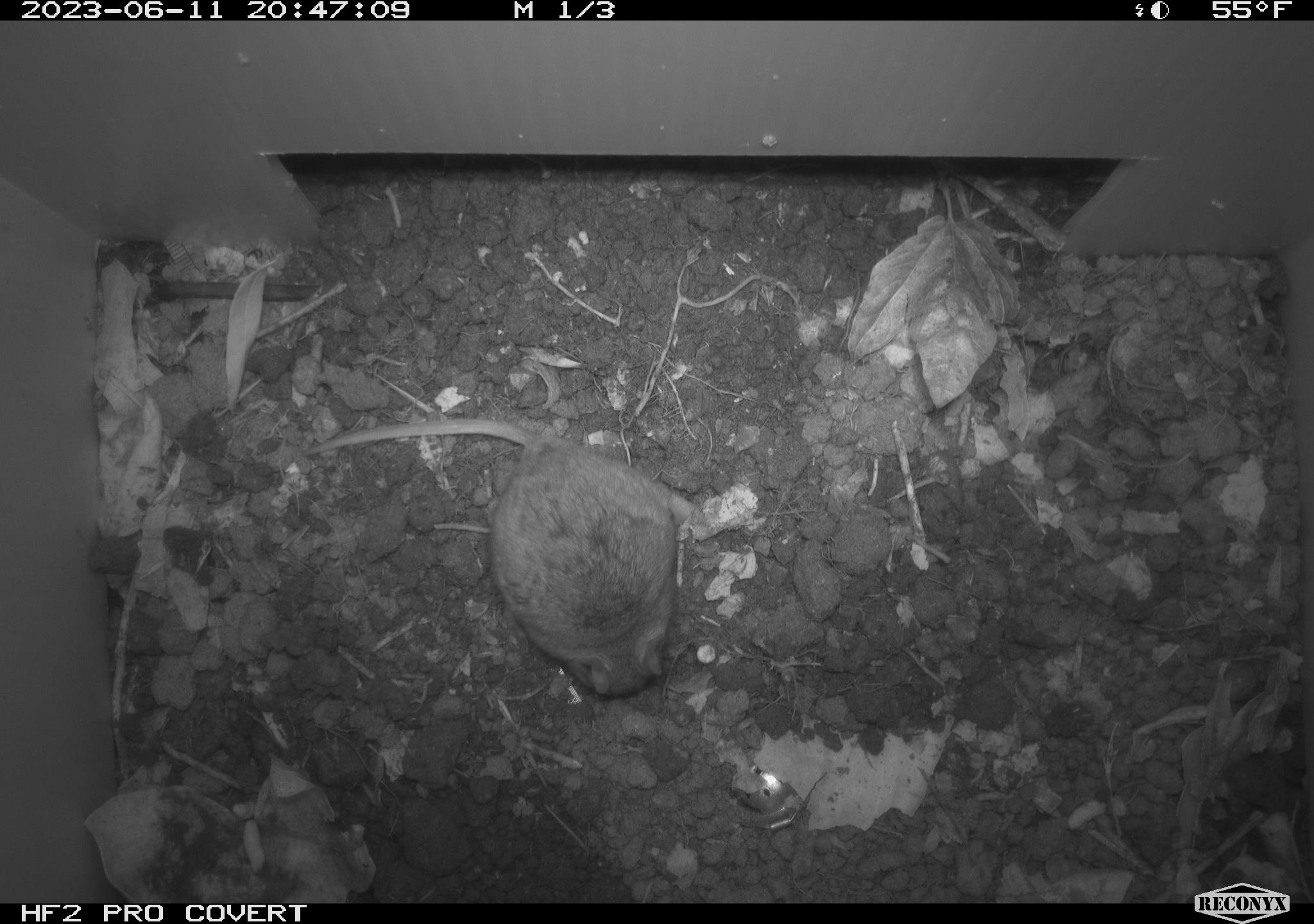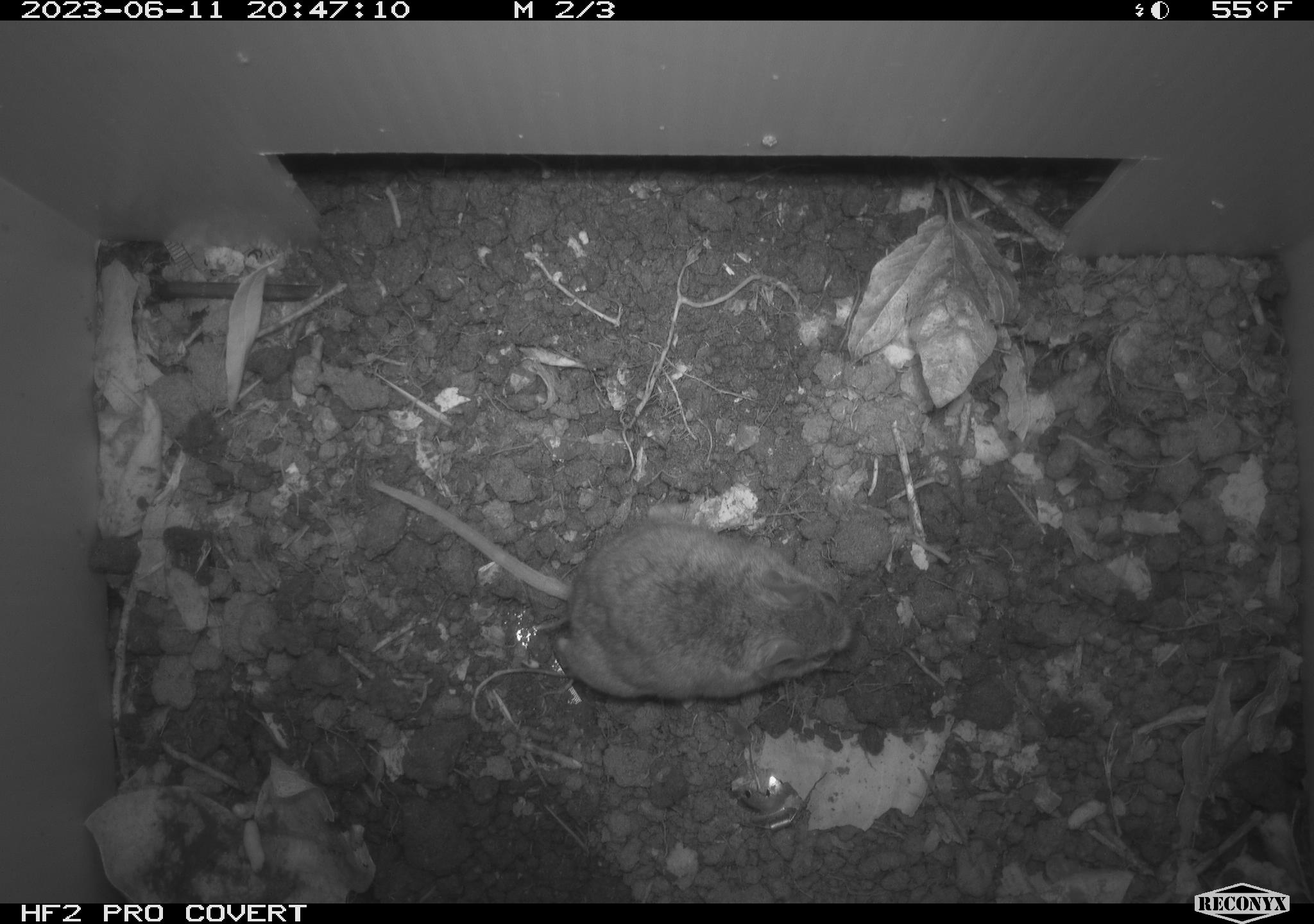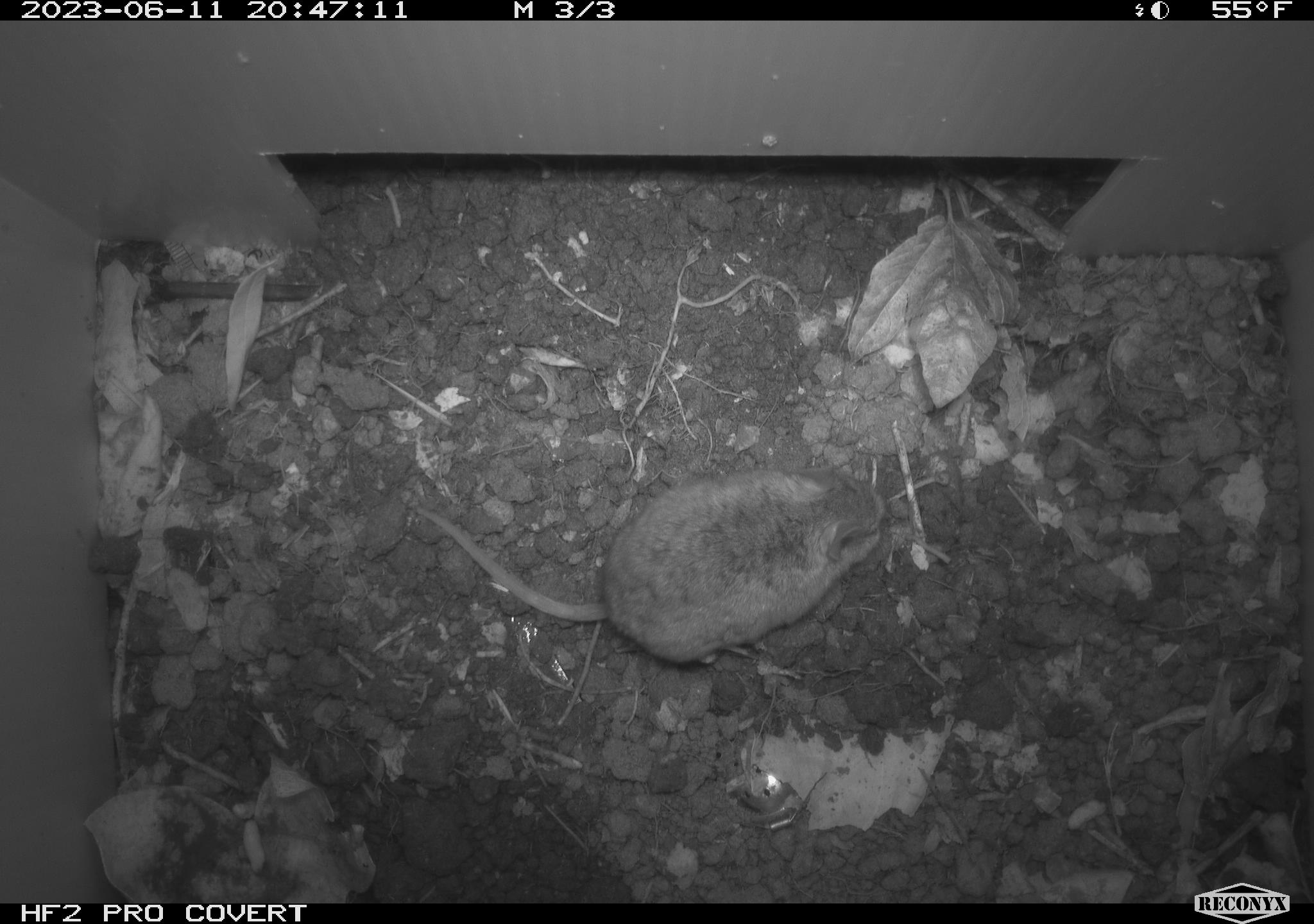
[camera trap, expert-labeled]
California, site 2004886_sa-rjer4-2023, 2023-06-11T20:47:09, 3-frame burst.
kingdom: Animalia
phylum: Chordata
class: Mammalia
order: Rodentia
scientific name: Rodentia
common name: mouse species